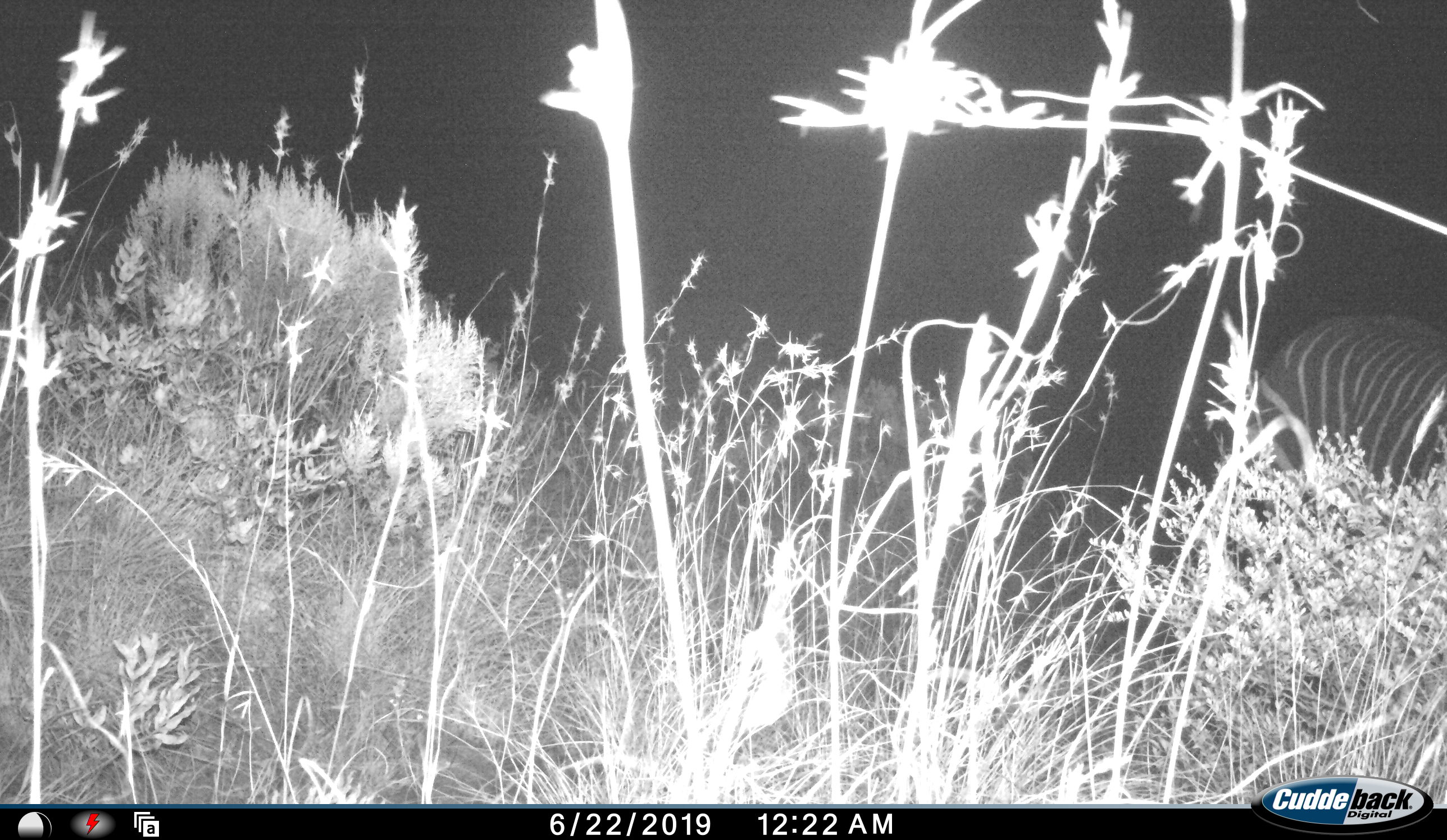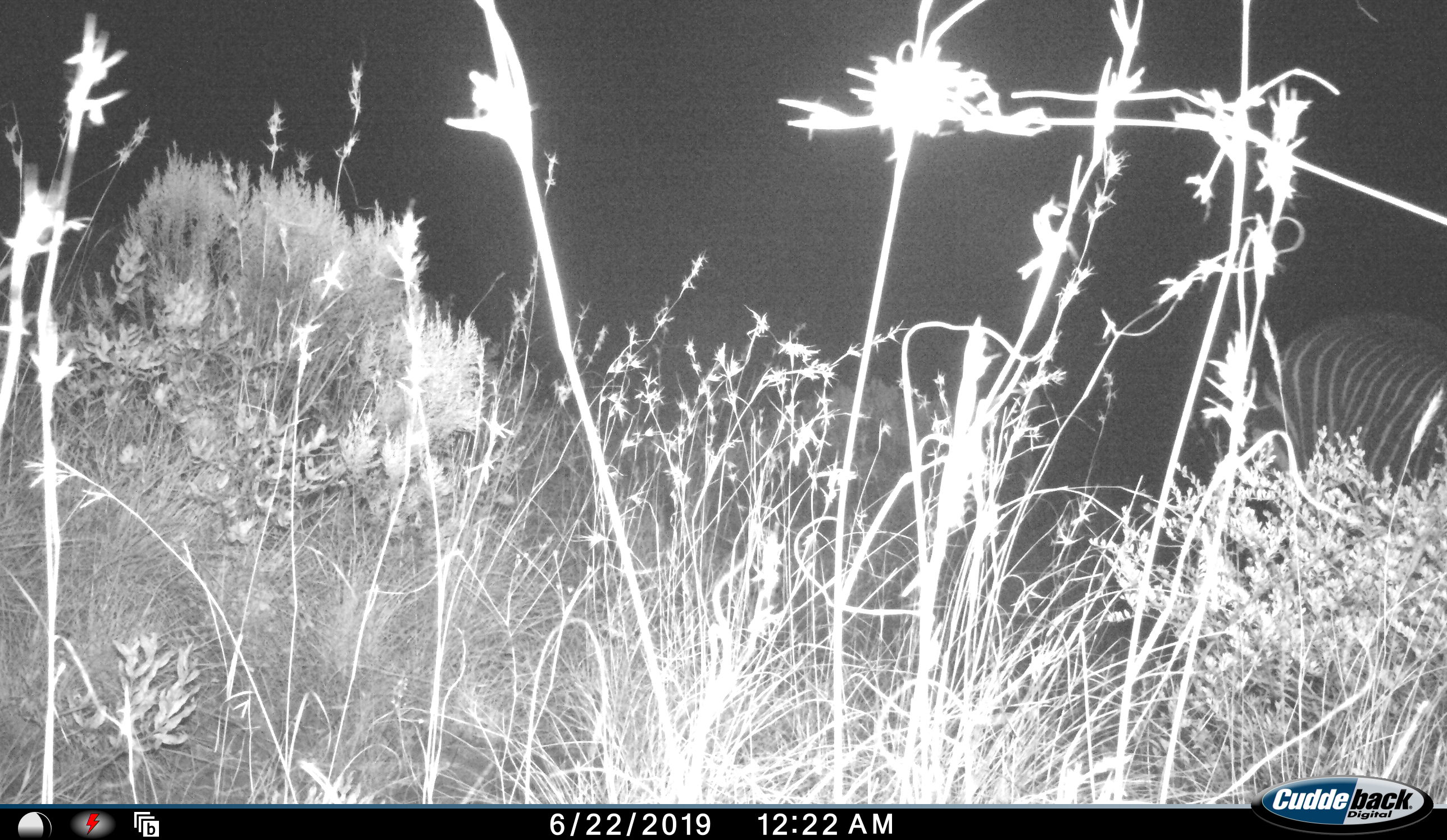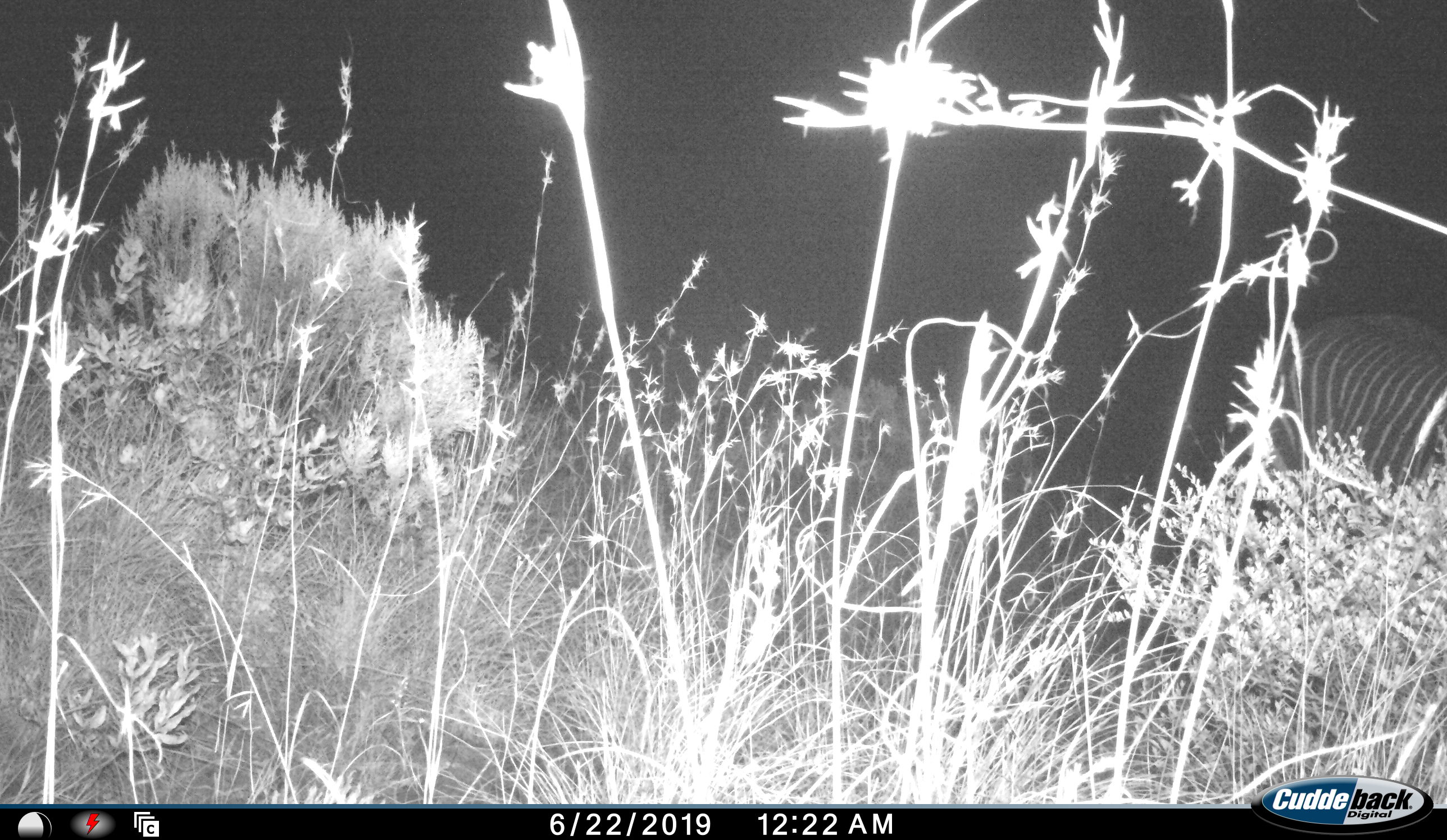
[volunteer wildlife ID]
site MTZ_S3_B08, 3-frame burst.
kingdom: Animalia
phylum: Chordata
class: Mammalia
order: Perissodactyla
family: Equidae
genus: Equus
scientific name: Equus zebra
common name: mountain zebra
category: zebramountain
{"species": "zebramountain (mountain zebra) (Equus zebra)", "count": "1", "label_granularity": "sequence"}